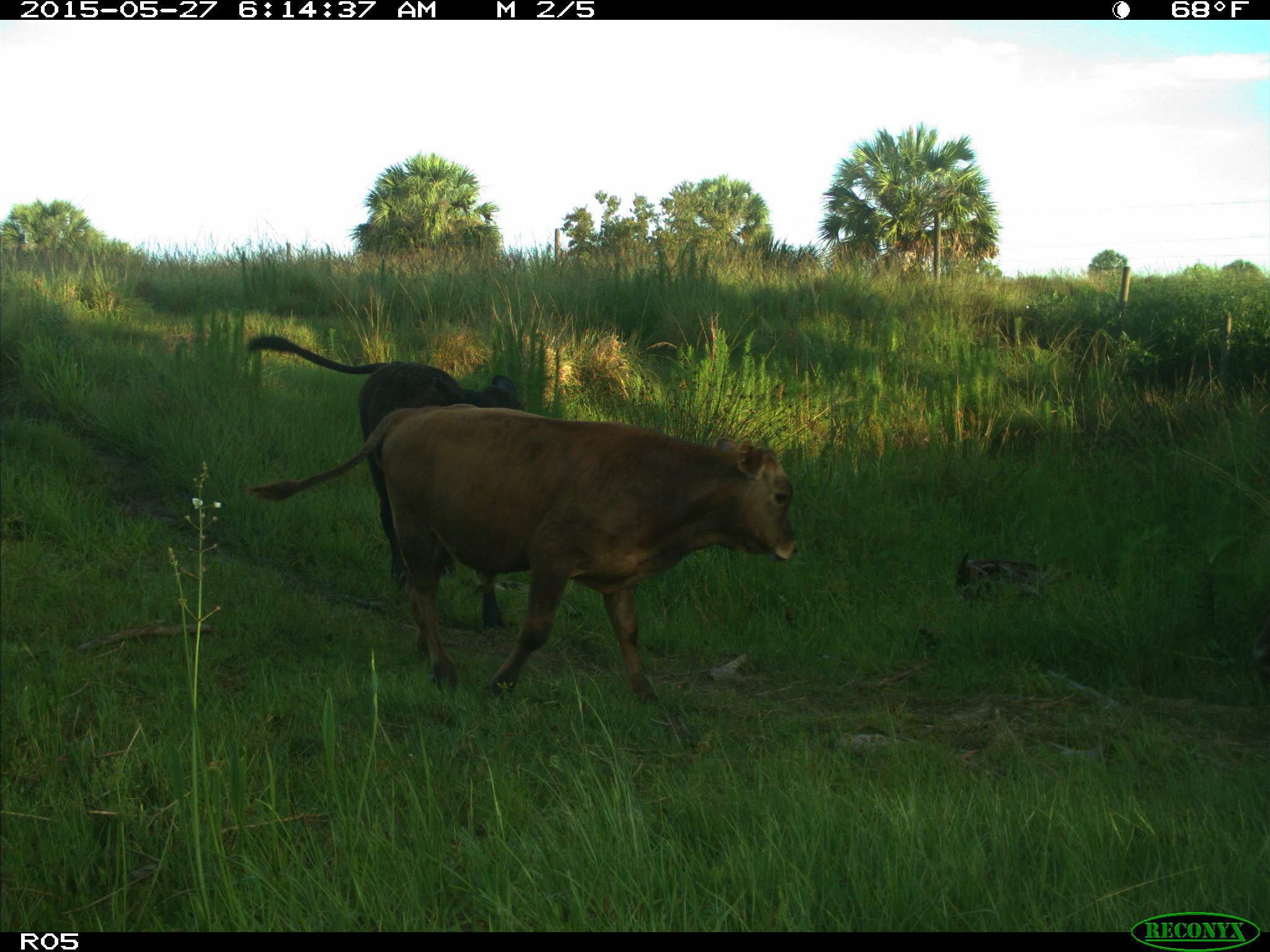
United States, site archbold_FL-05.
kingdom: Animalia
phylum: Chordata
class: Mammalia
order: Artiodactyla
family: Bovidae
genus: Bos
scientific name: Bos taurus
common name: domestic cow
Bos taurus (domestic cow).